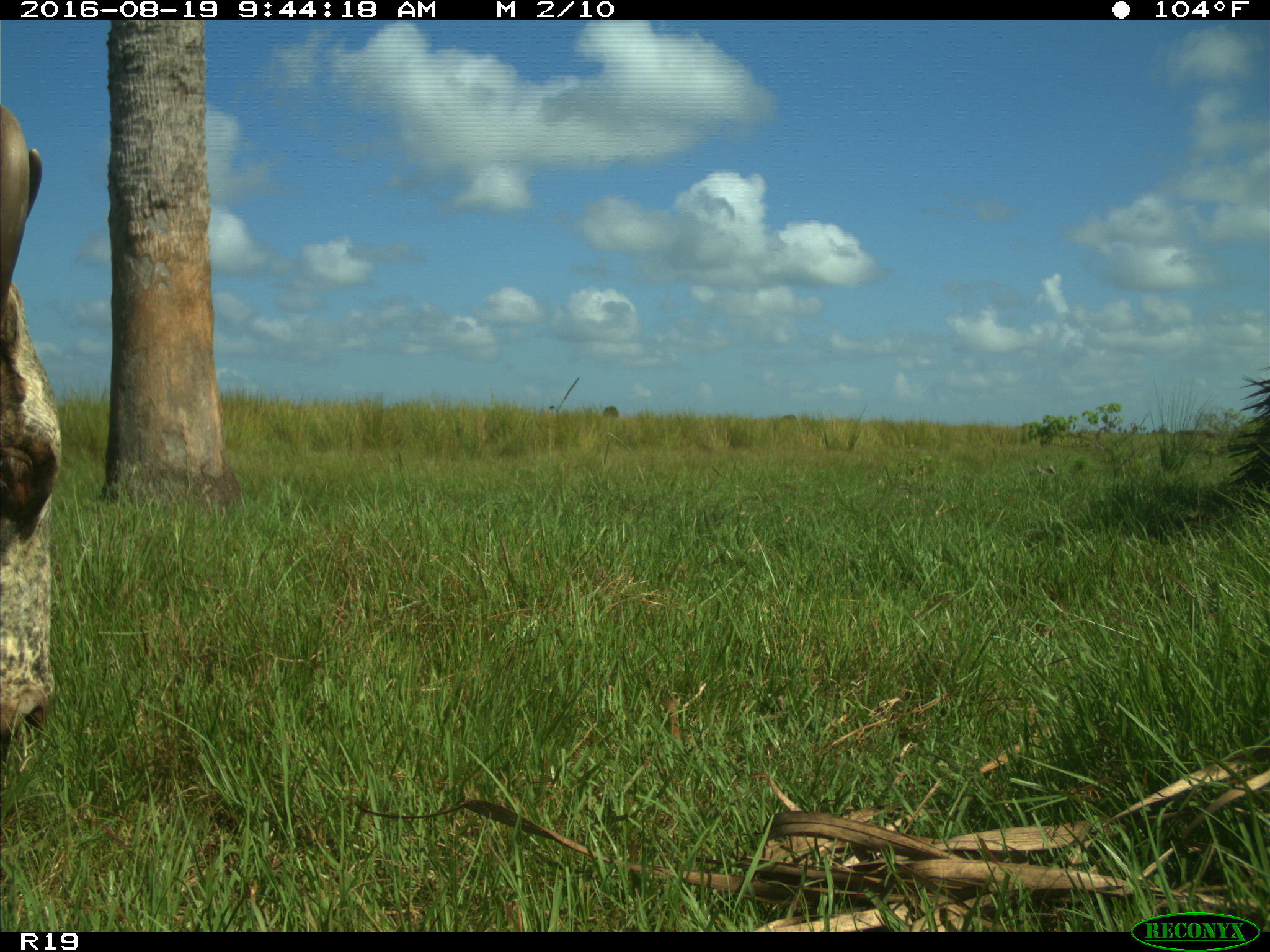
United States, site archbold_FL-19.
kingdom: Animalia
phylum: Chordata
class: Mammalia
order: Artiodactyla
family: Bovidae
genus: Bos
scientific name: Bos taurus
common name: domestic cow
Bos taurus (domestic cow).